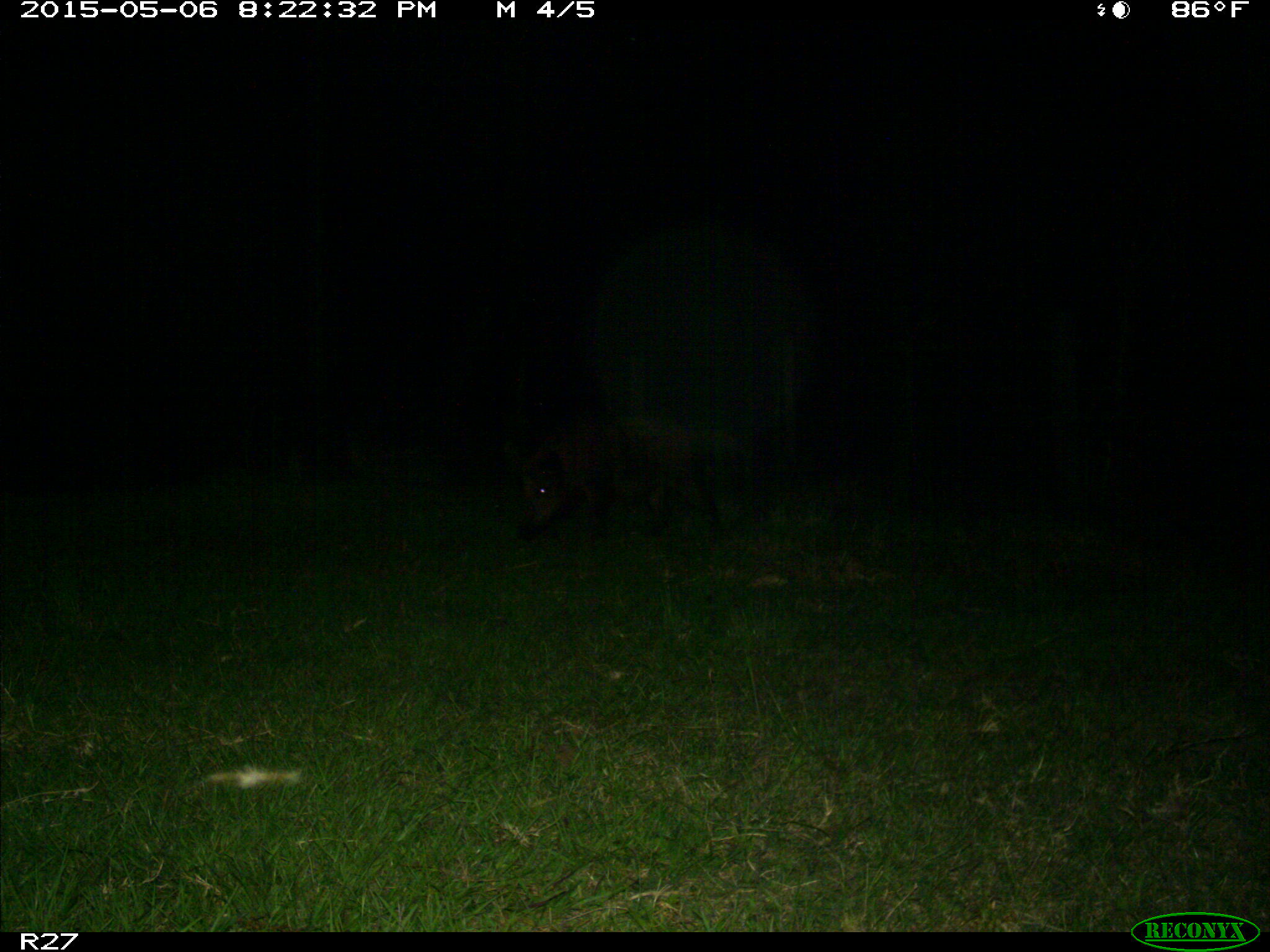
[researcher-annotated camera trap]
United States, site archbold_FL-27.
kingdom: Animalia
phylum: Chordata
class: Mammalia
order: Artiodactyla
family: Suidae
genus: Sus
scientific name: Sus scrofa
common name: wild boar